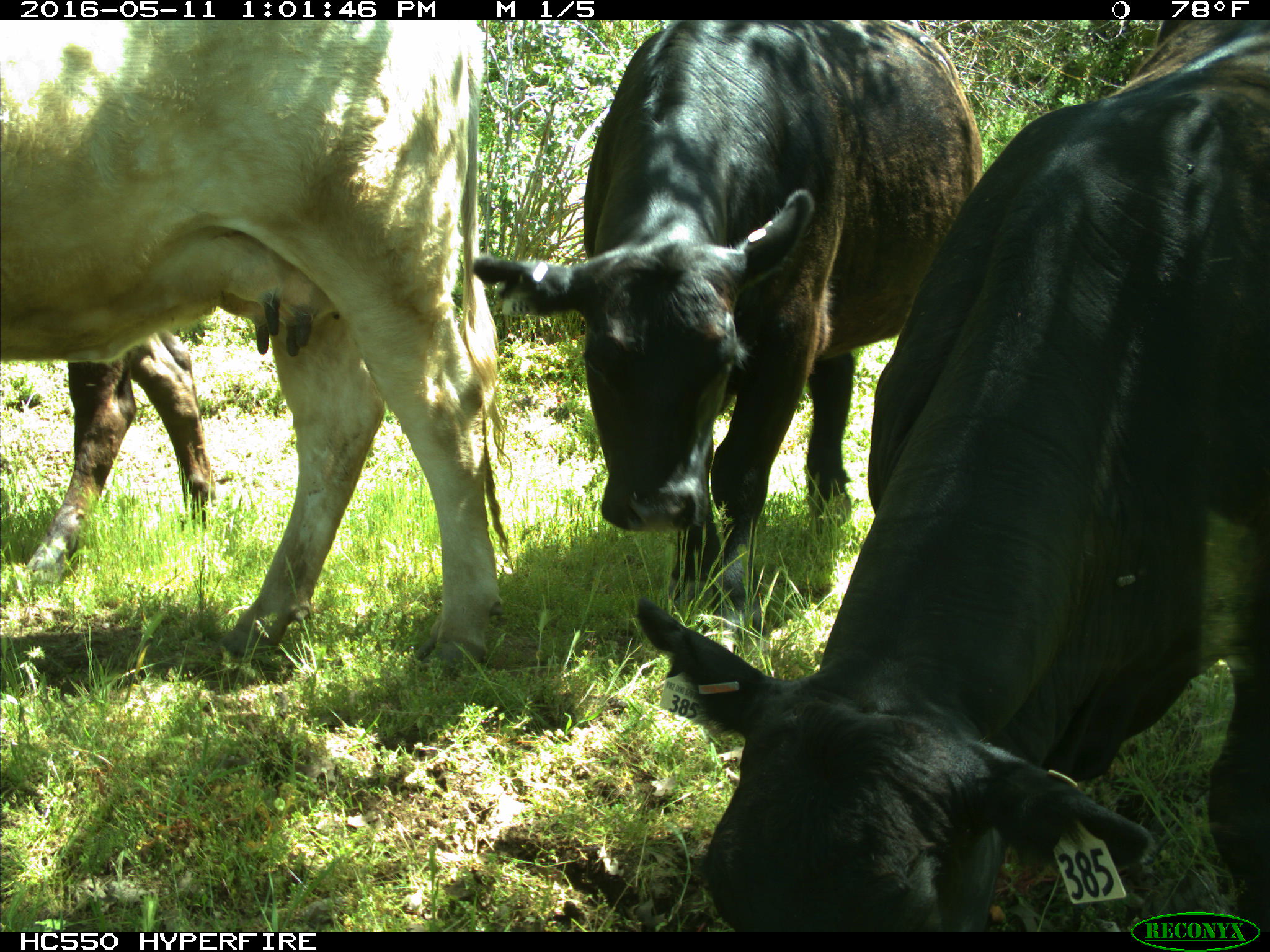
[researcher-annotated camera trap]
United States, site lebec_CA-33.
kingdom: Animalia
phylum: Chordata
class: Mammalia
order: Artiodactyla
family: Bovidae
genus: Bos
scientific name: Bos taurus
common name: domestic cow